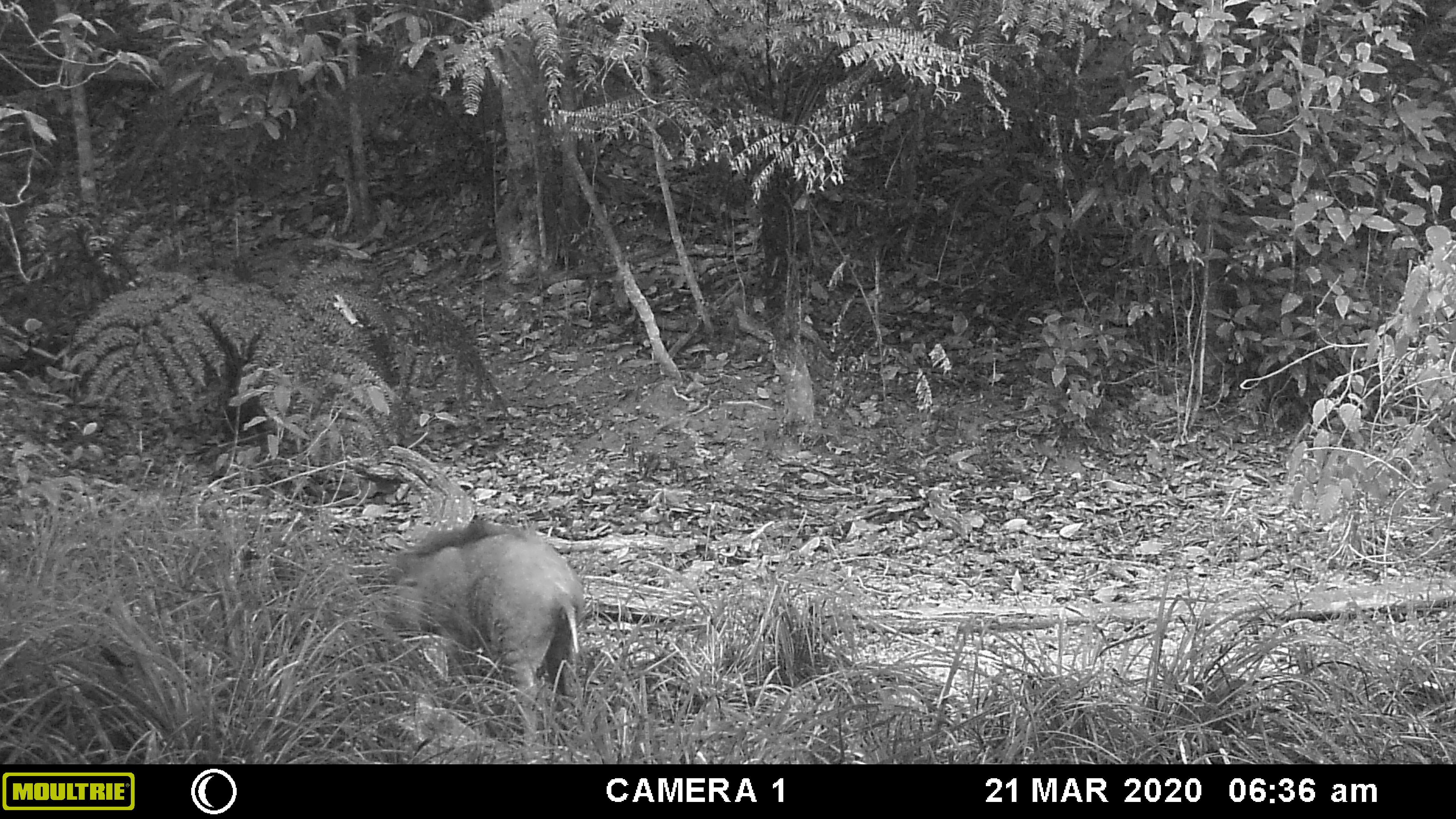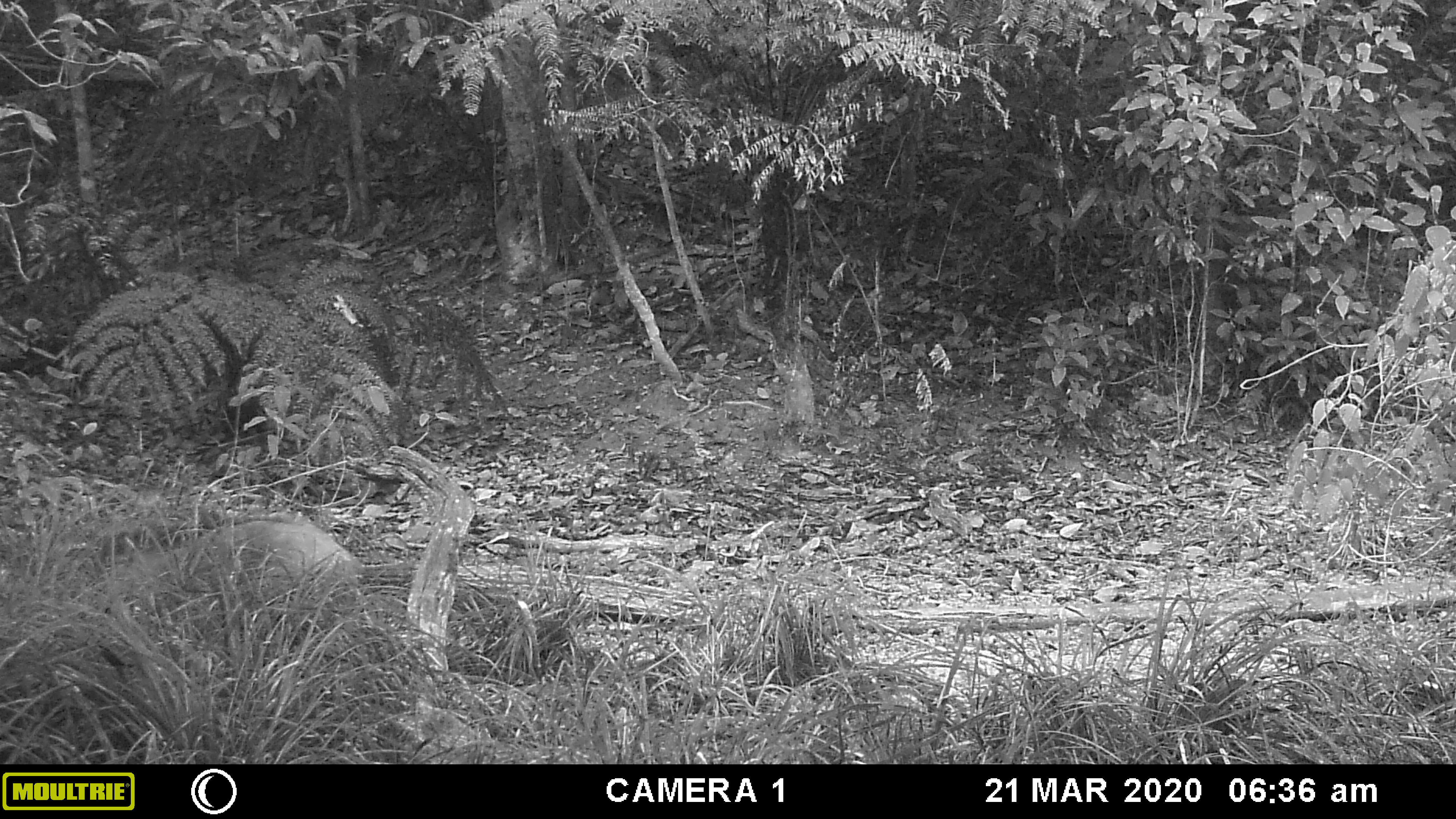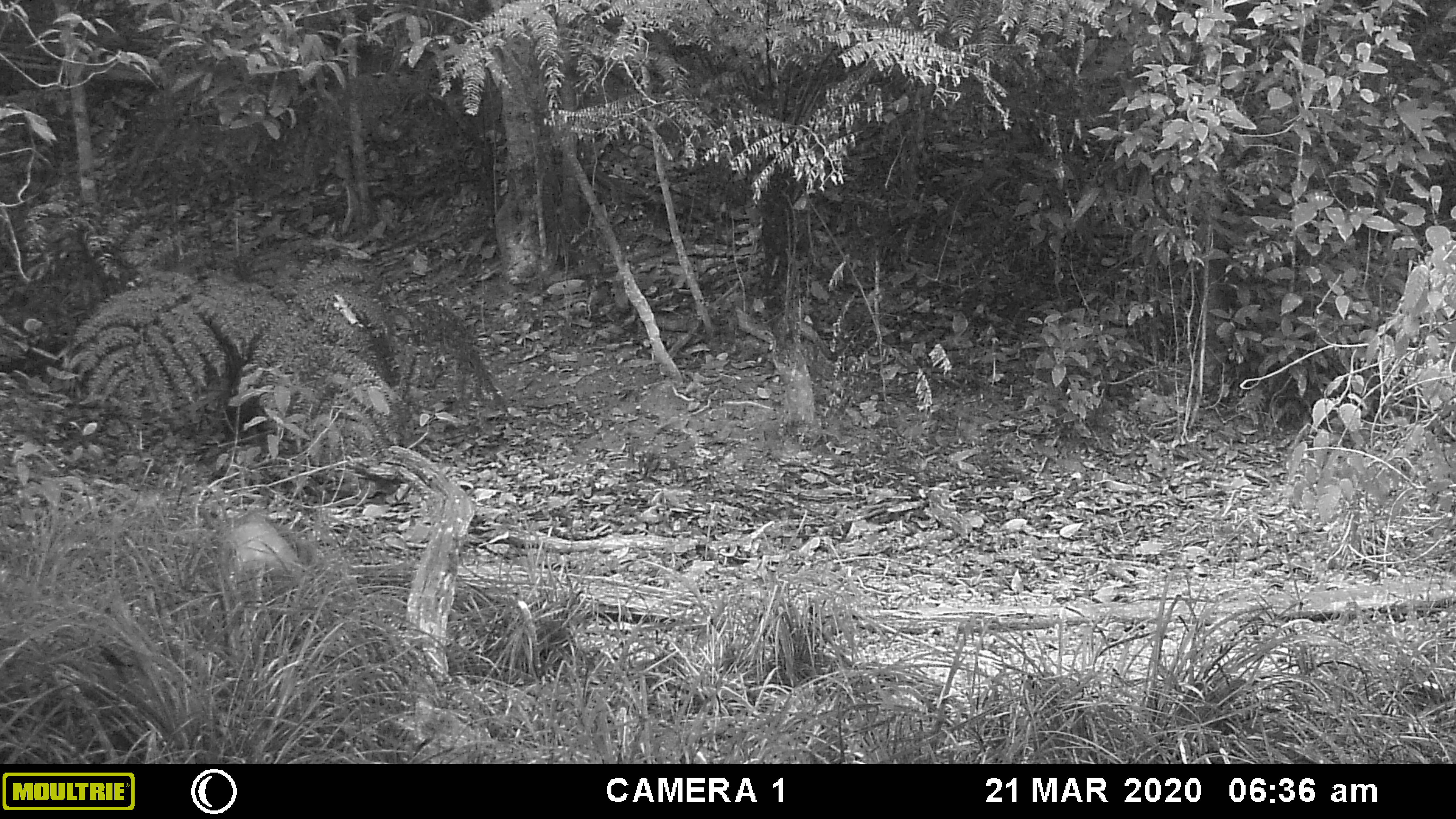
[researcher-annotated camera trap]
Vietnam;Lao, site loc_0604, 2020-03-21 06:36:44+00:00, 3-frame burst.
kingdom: Animalia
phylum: Chordata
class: Mammalia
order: Artiodactyla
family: Suidae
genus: Sus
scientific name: Sus scrofa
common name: eurasian wild pig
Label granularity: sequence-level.